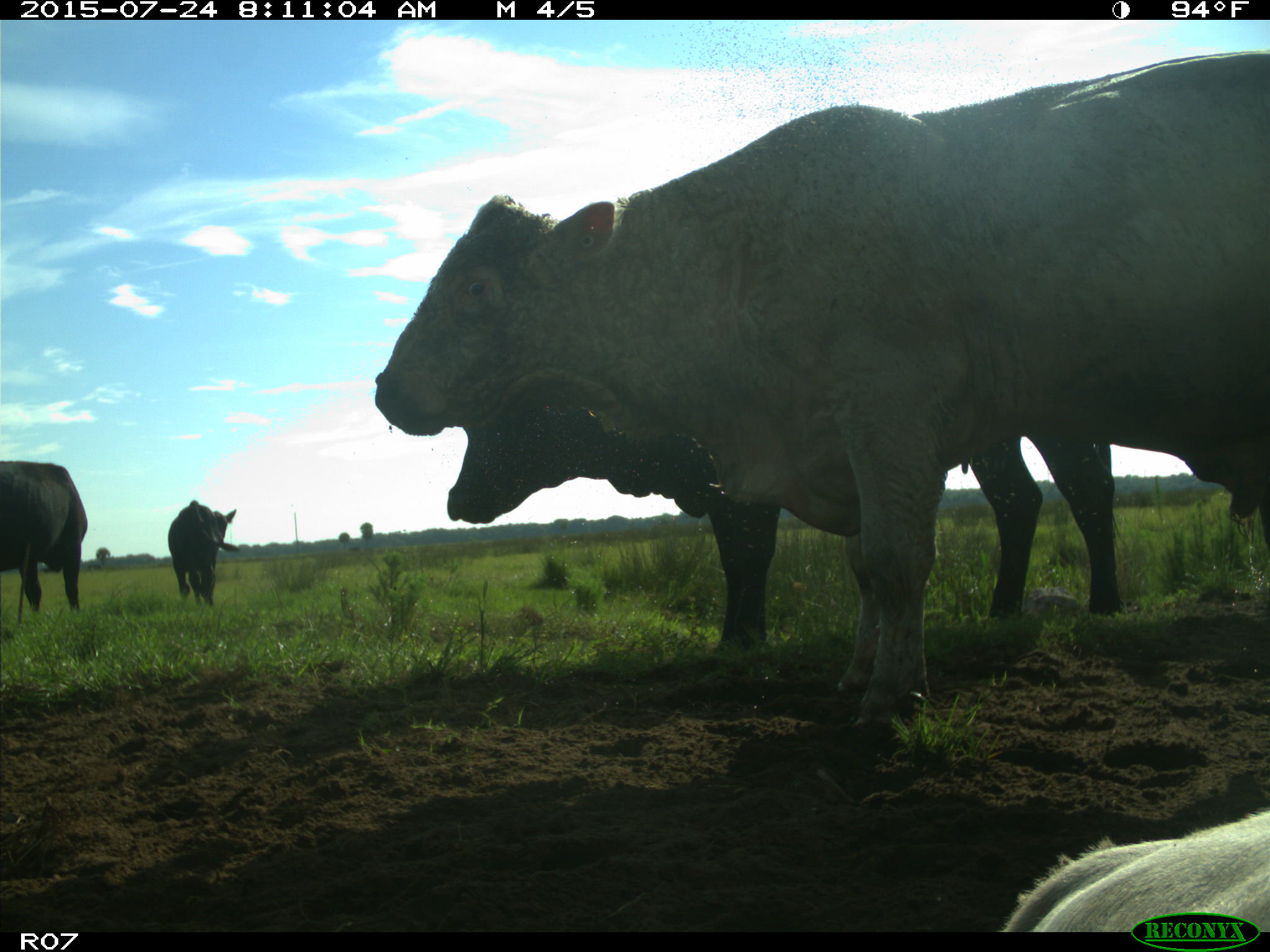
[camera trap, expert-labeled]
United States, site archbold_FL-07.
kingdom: Animalia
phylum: Chordata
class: Mammalia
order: Artiodactyla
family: Bovidae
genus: Bos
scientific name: Bos taurus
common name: domestic cow